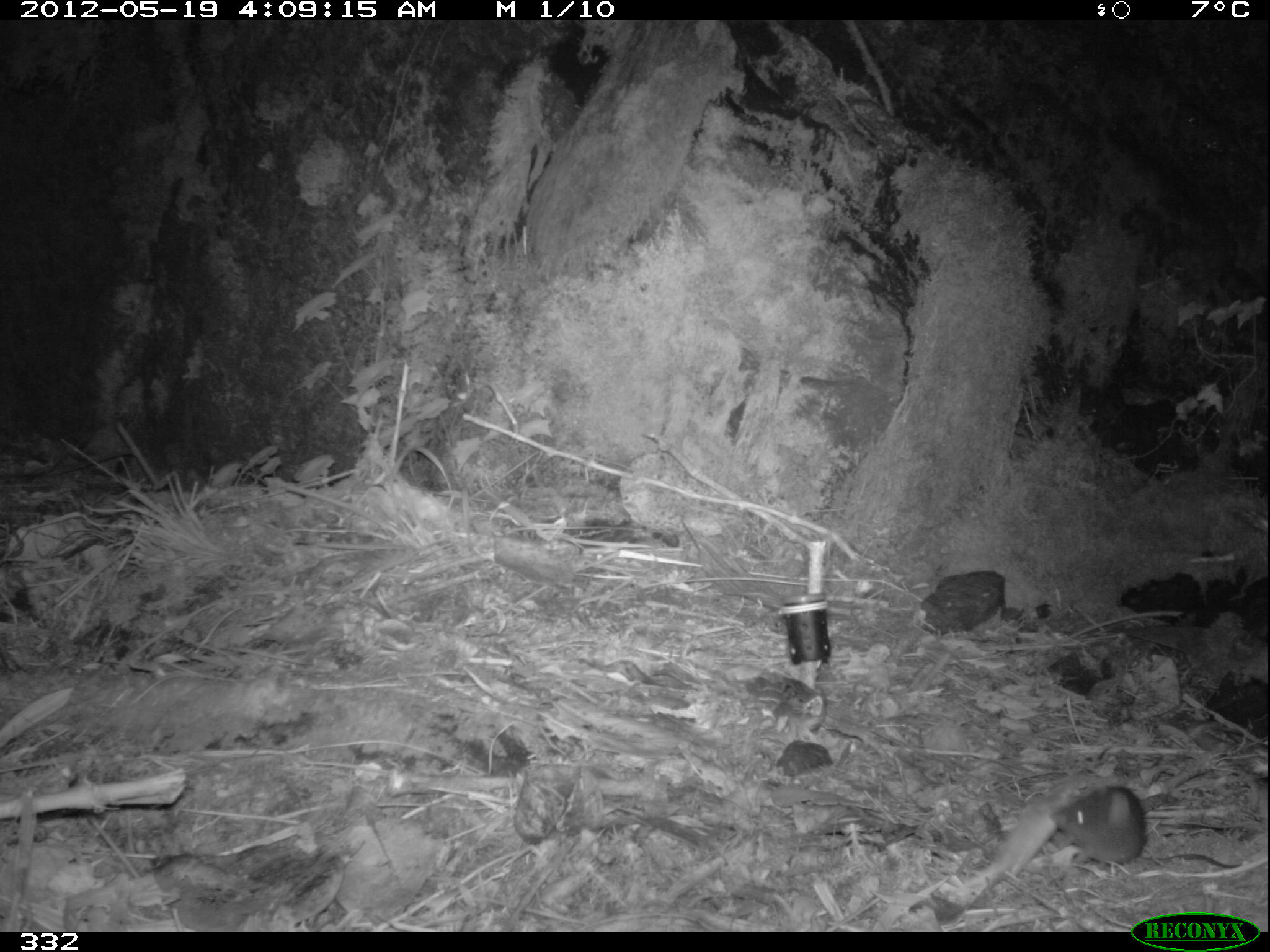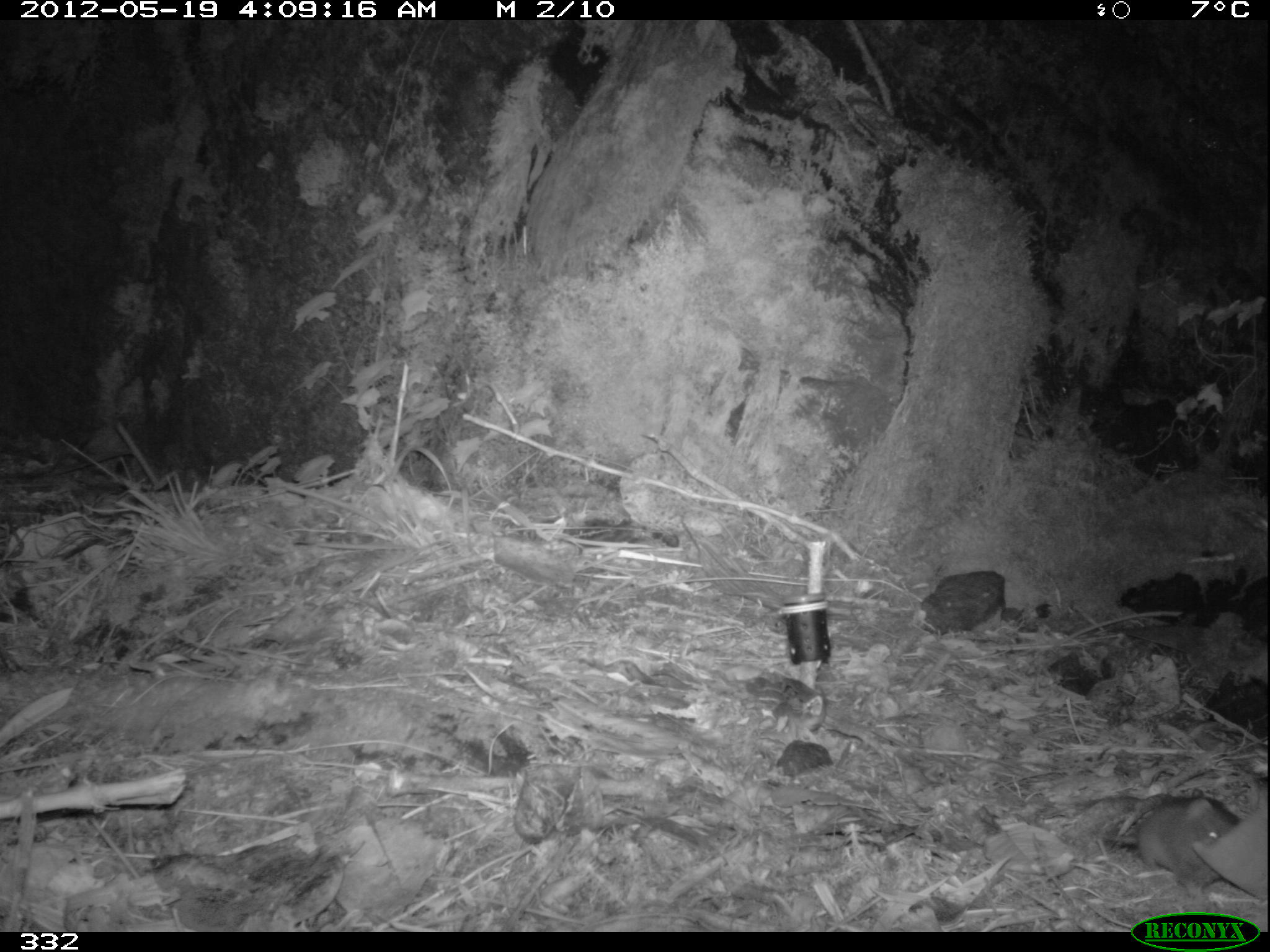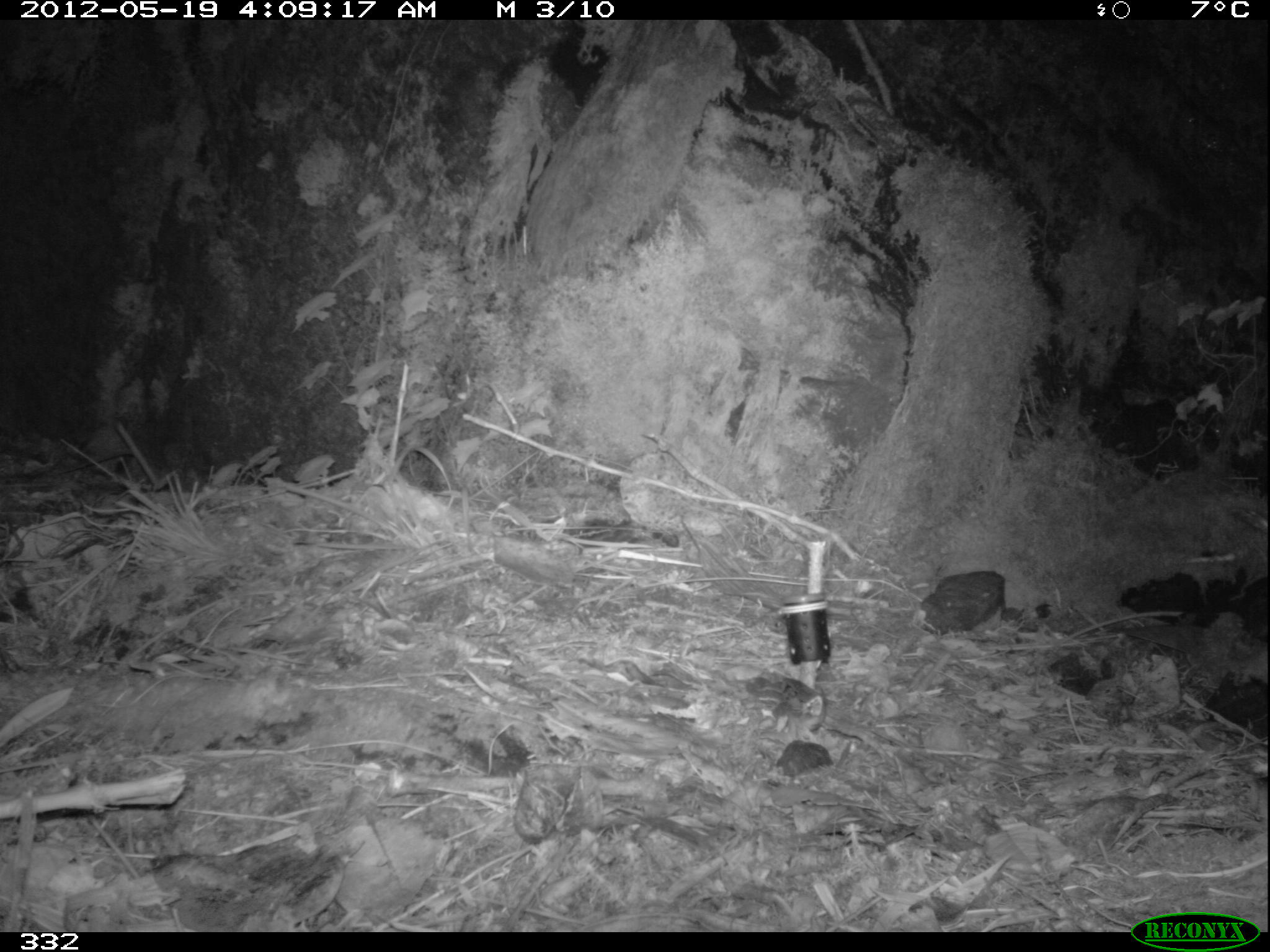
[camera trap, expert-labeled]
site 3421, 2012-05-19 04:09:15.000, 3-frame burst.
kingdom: Animalia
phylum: Chordata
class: Mammalia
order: Rodentia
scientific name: Rodentia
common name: rodents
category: unknown rodent